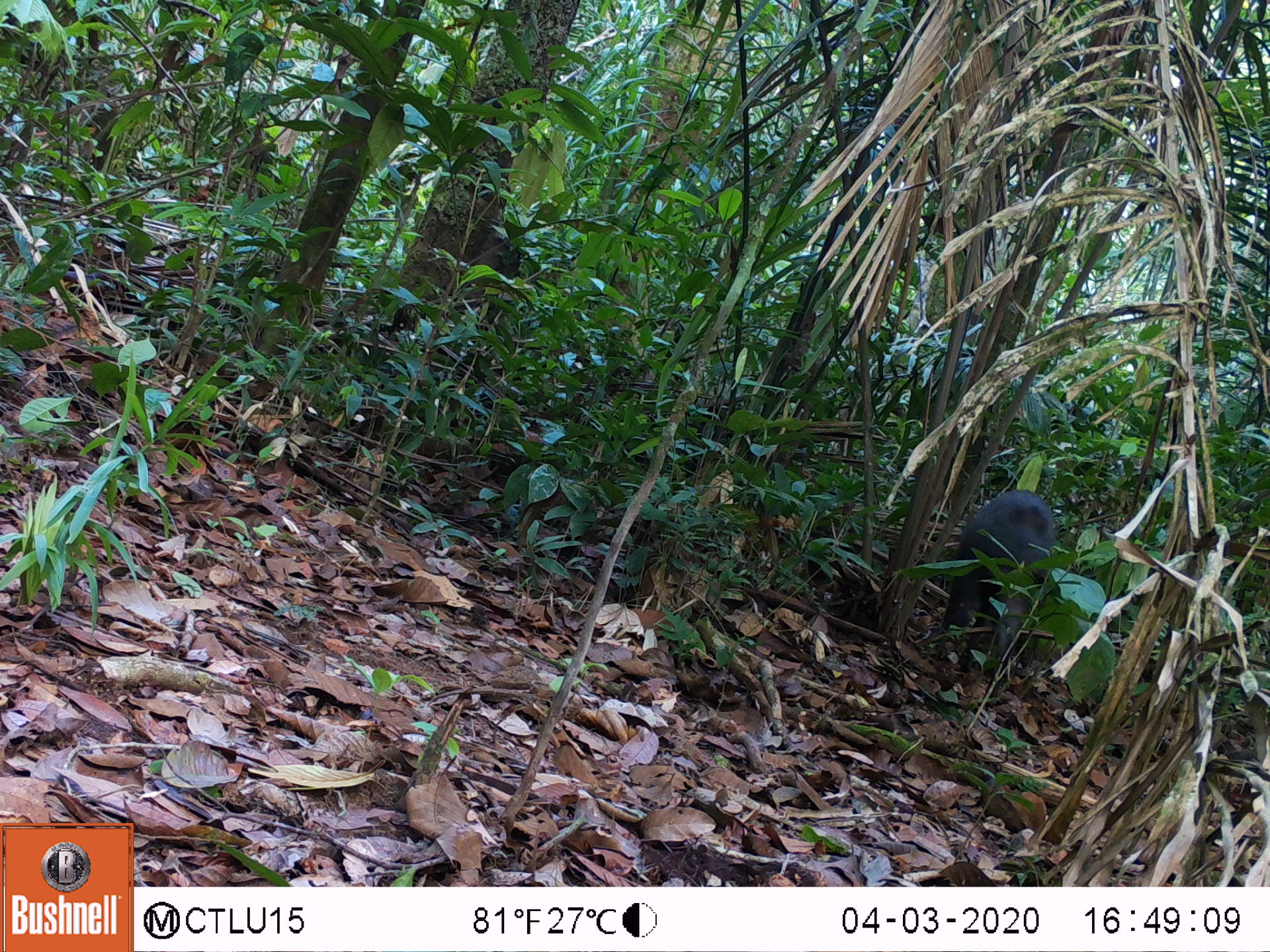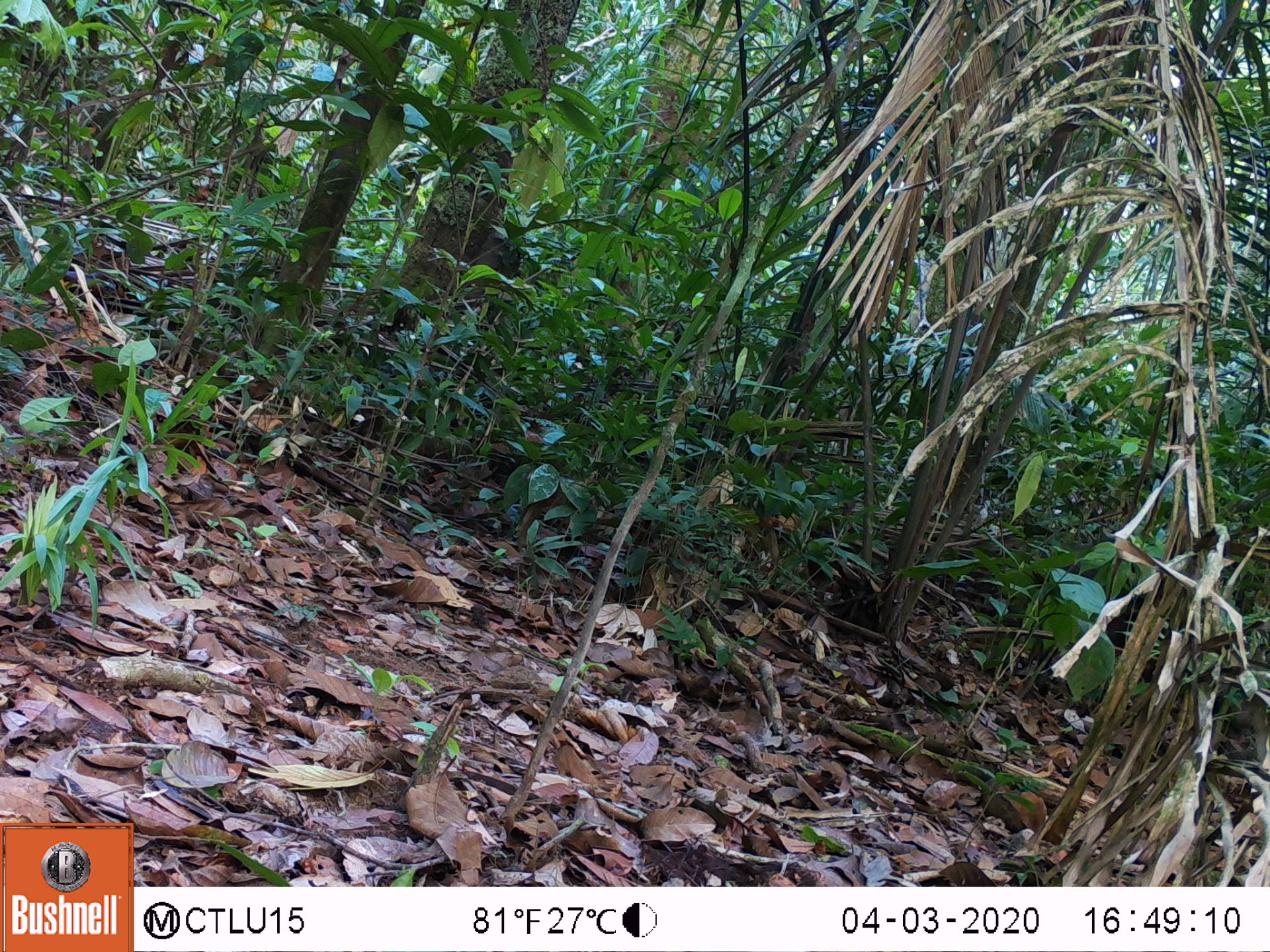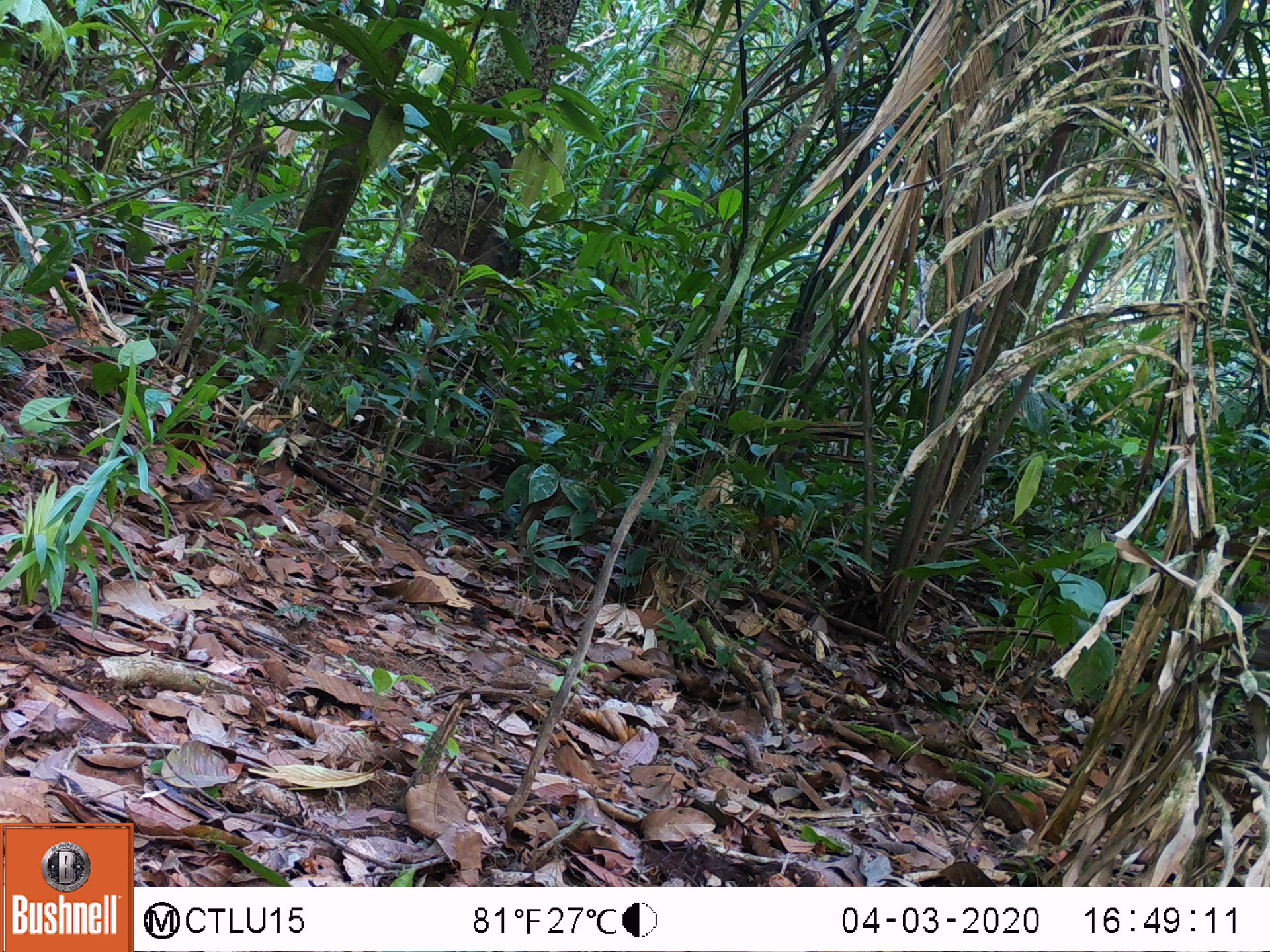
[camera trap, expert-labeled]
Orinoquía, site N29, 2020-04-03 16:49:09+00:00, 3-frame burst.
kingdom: Animalia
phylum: Chordata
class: Mammalia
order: Artiodactyla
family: Tayassuidae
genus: Pecari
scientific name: Pecari tajacu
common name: collared peccary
Collared peccary (Pecari tajacu).